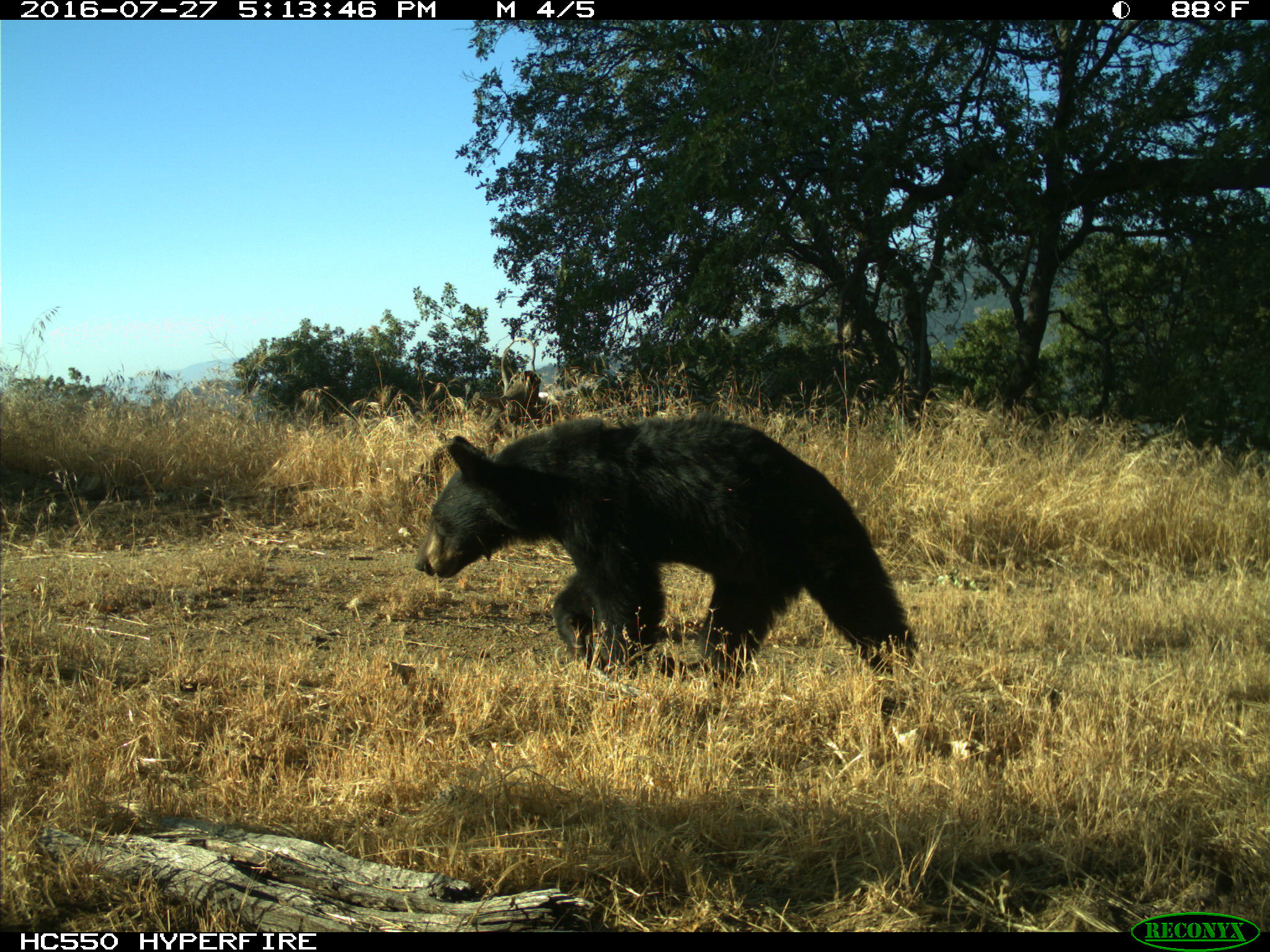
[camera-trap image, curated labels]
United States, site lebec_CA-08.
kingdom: Animalia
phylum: Chordata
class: Mammalia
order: Carnivora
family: Ursidae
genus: Ursus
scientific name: Ursus americanus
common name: american black bear